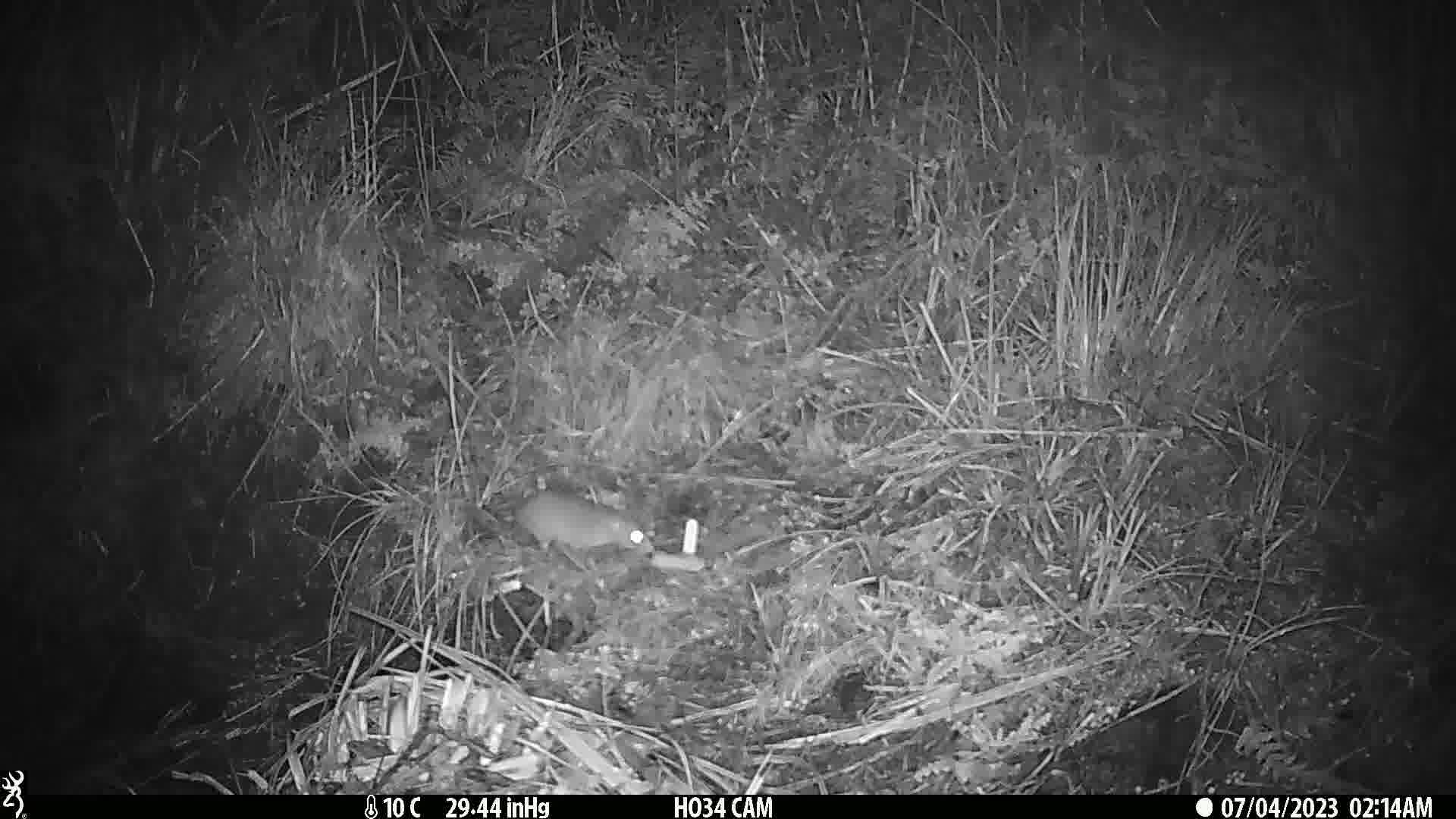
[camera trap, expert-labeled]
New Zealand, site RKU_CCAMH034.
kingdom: Animalia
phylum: Chordata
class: Mammalia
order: Rodentia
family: Muridae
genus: Rattus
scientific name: Rattus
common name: rat